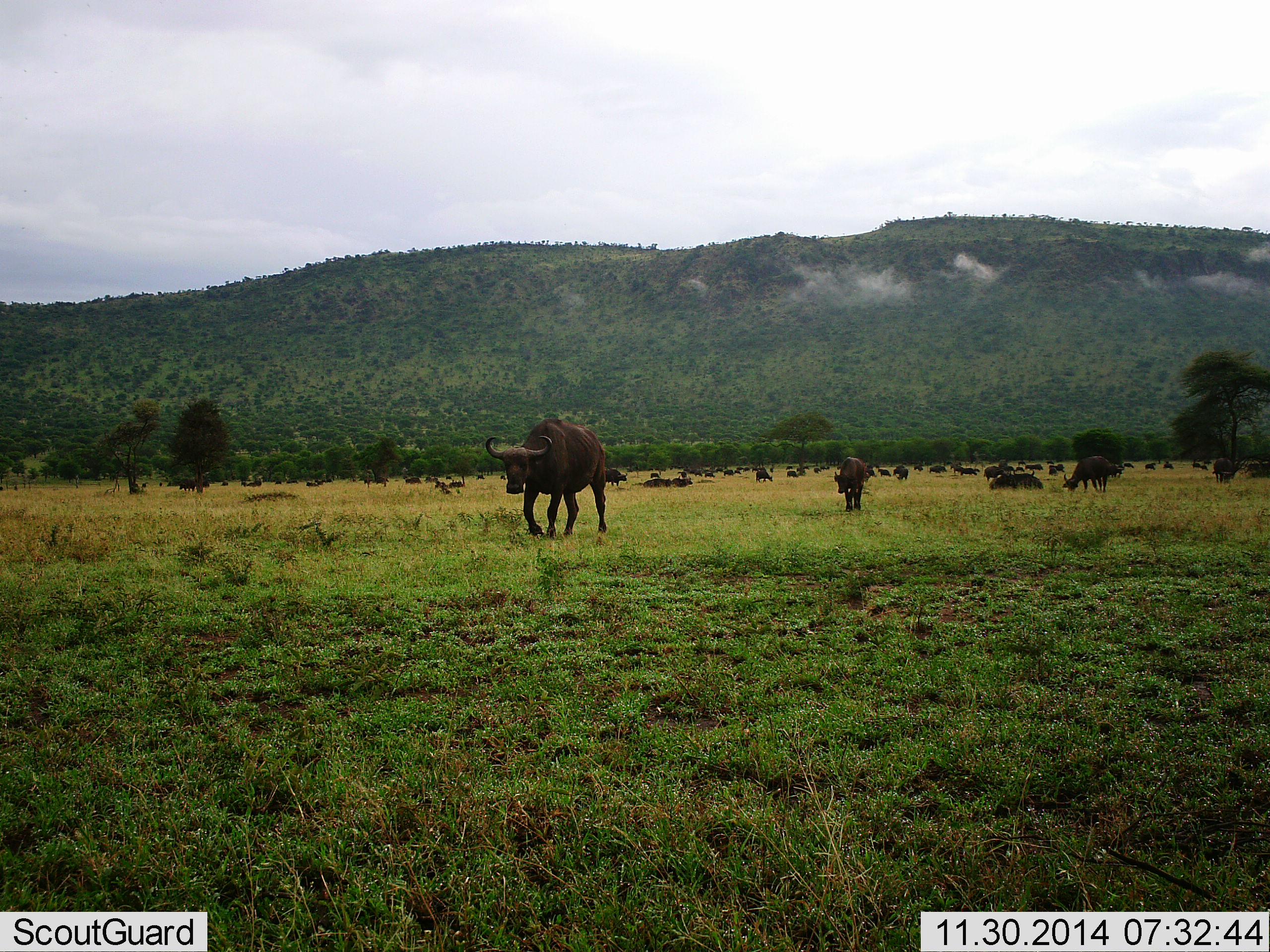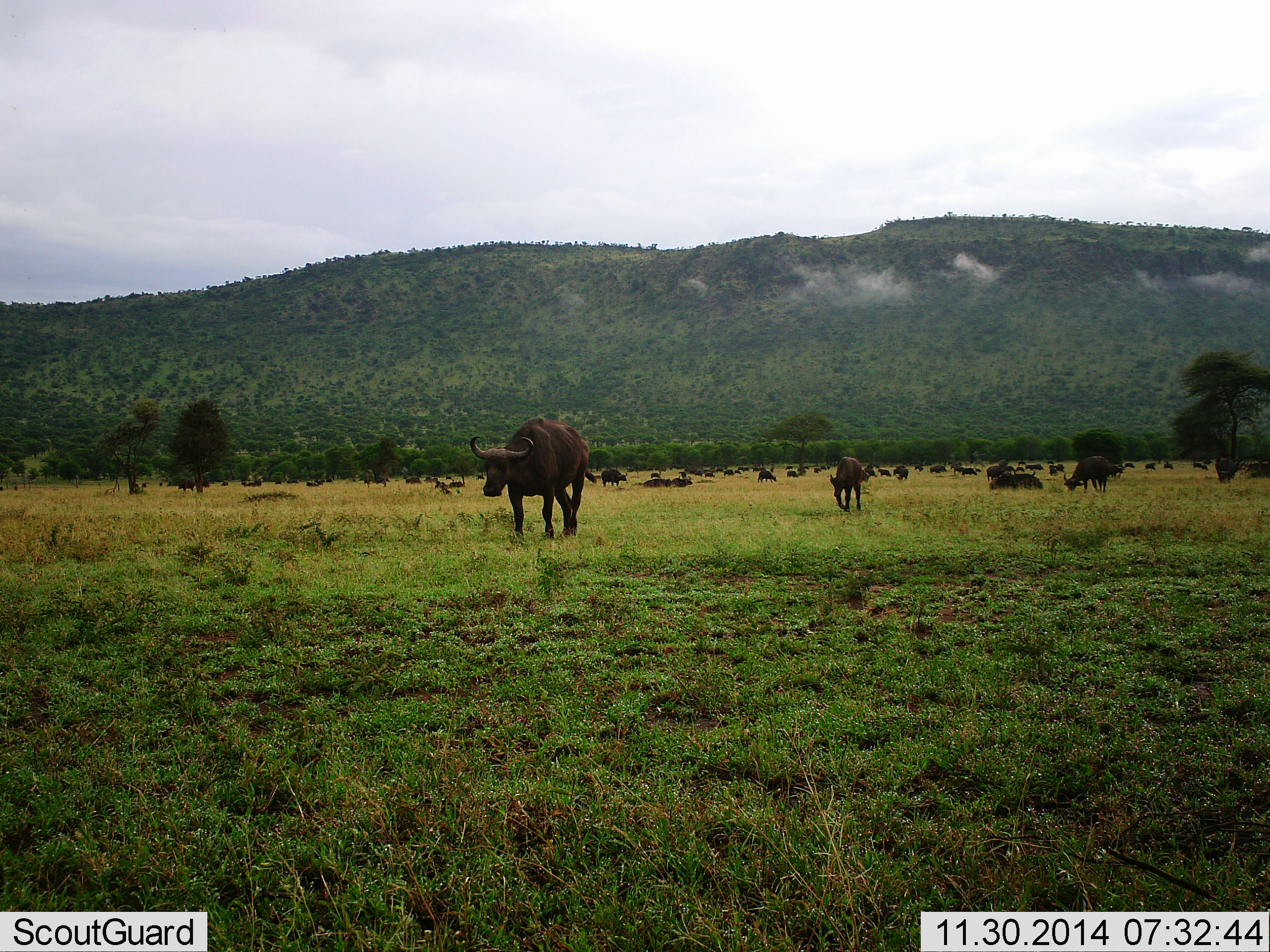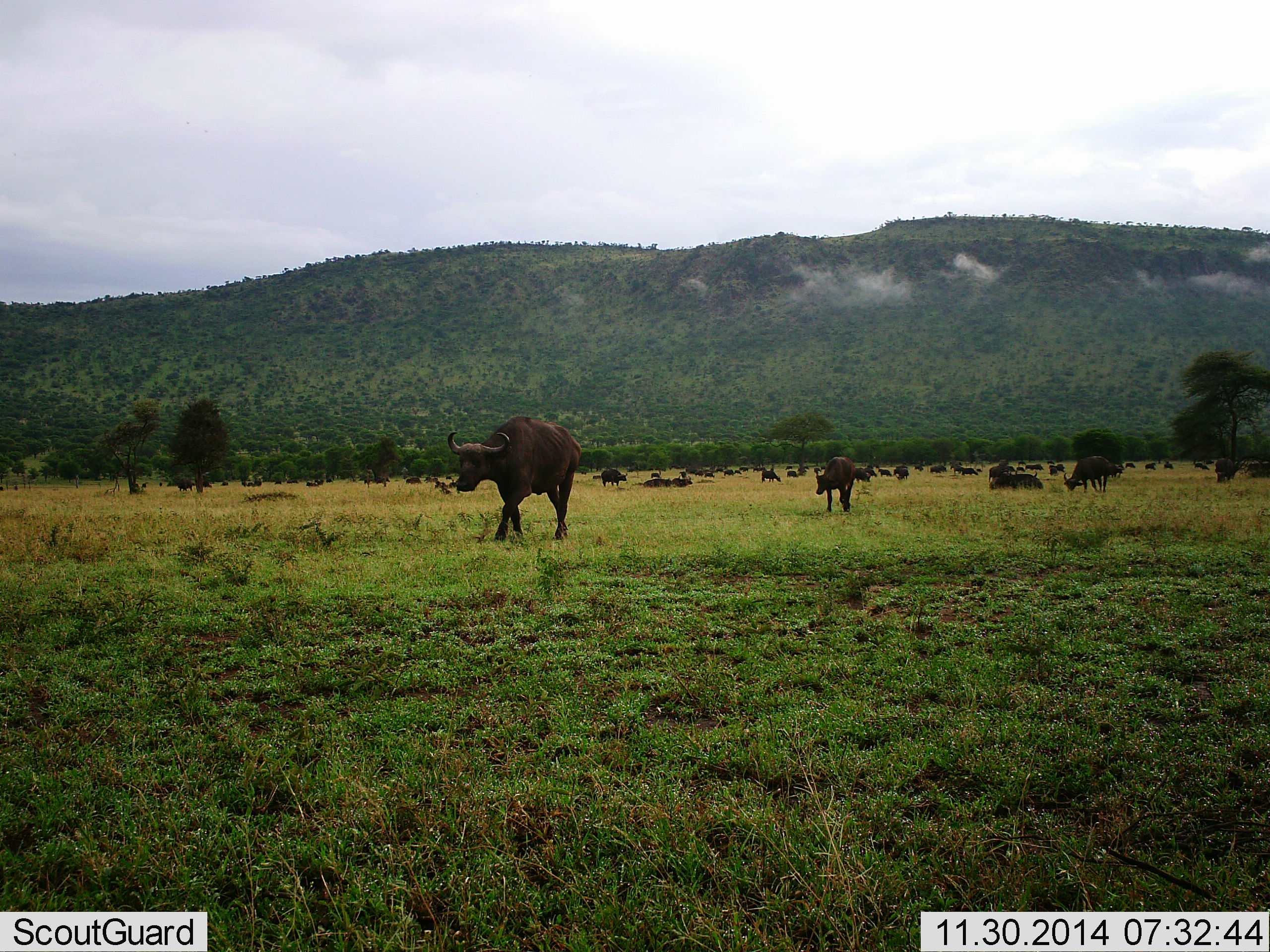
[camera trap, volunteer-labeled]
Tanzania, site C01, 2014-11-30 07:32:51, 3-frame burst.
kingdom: Animalia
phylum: Chordata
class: Mammalia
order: Artiodactyla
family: Bovidae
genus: Syncerus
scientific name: Syncerus caffer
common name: cape buffalo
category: buffalo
Buffalo (cape buffalo) (Syncerus caffer), count 11-50. Behavior (volunteer vote fractions): standing 50%, resting 50%, moving 80%, interacting 0%. Young present (vote fraction): 10%. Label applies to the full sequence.